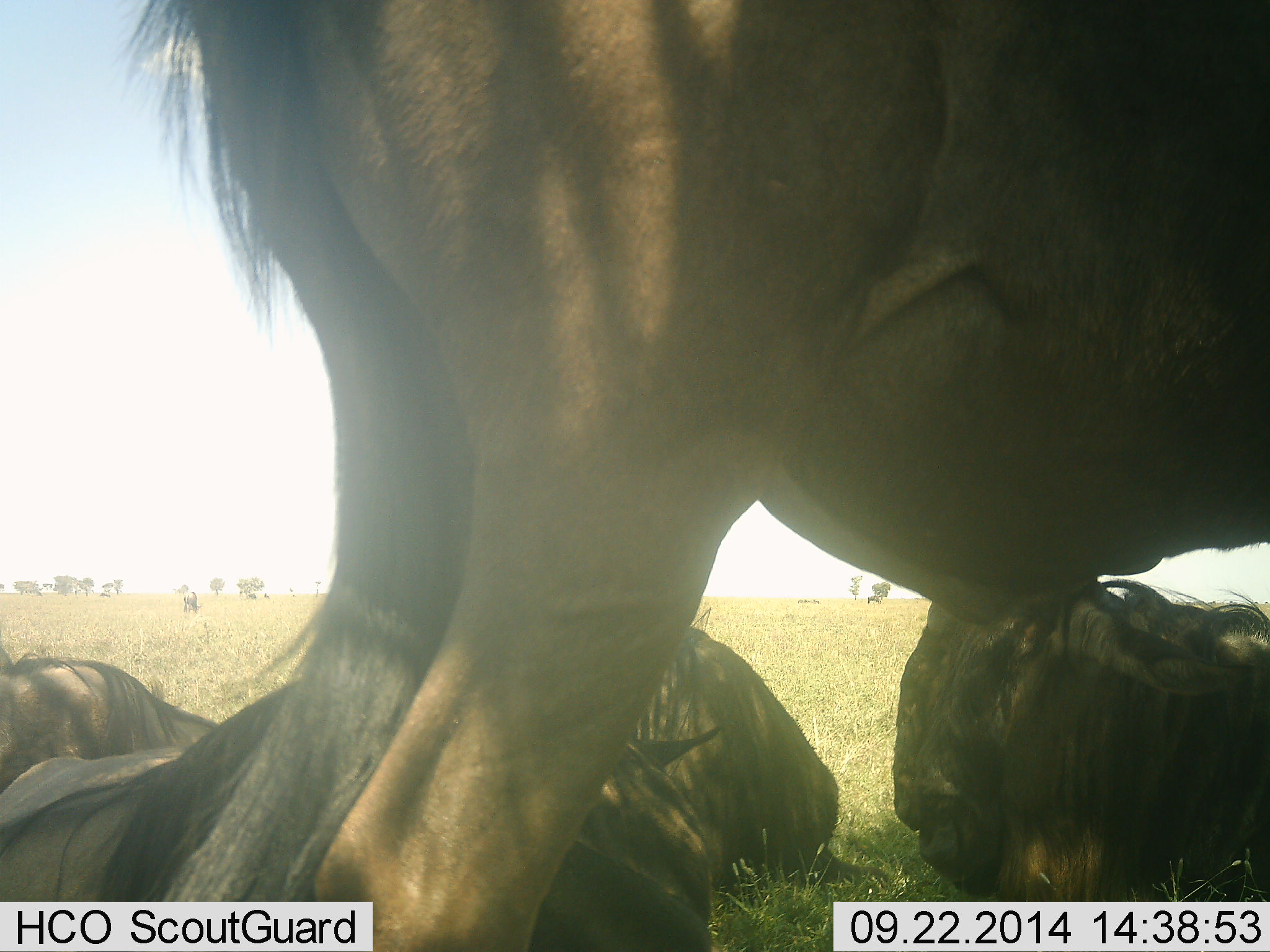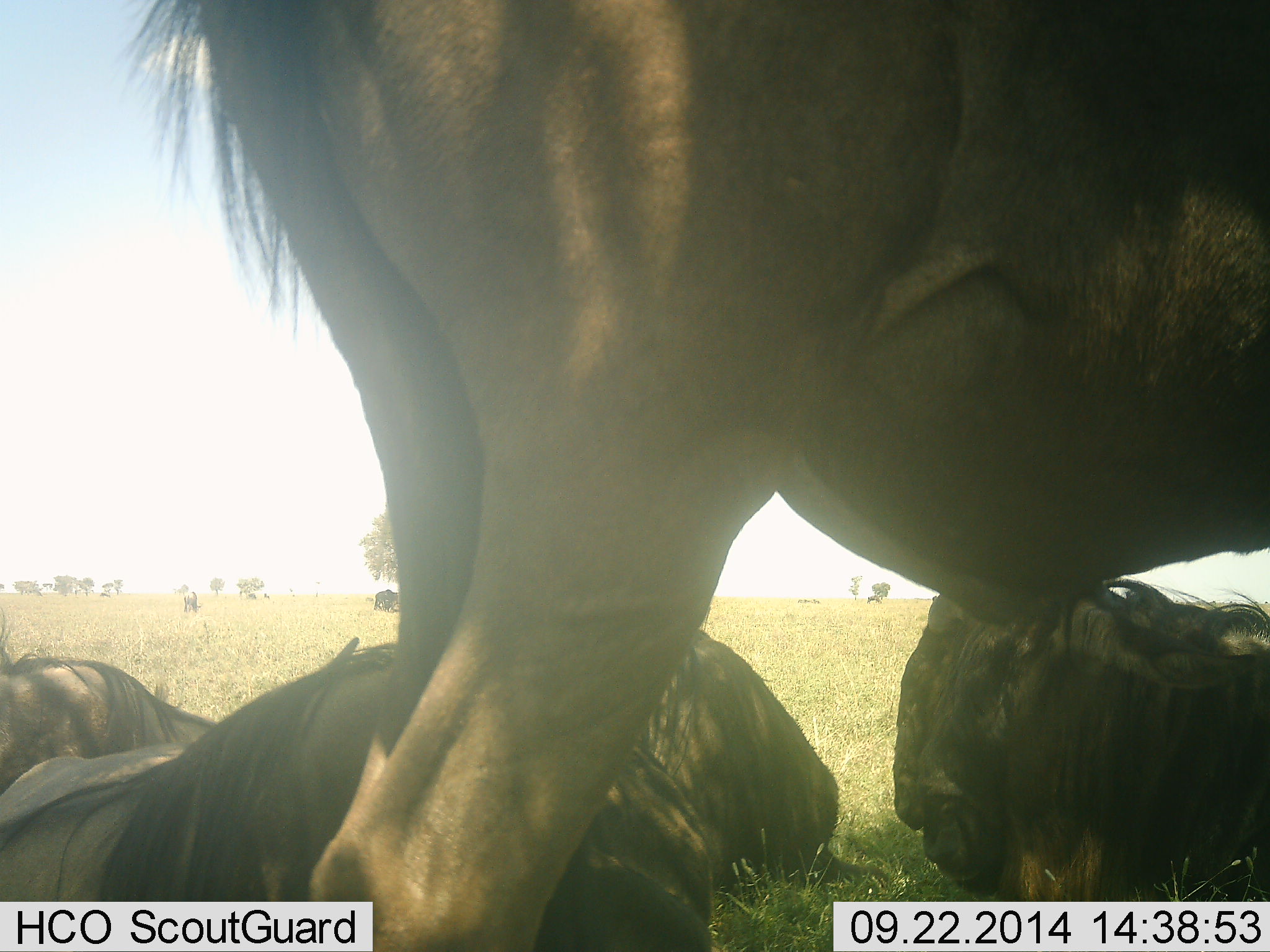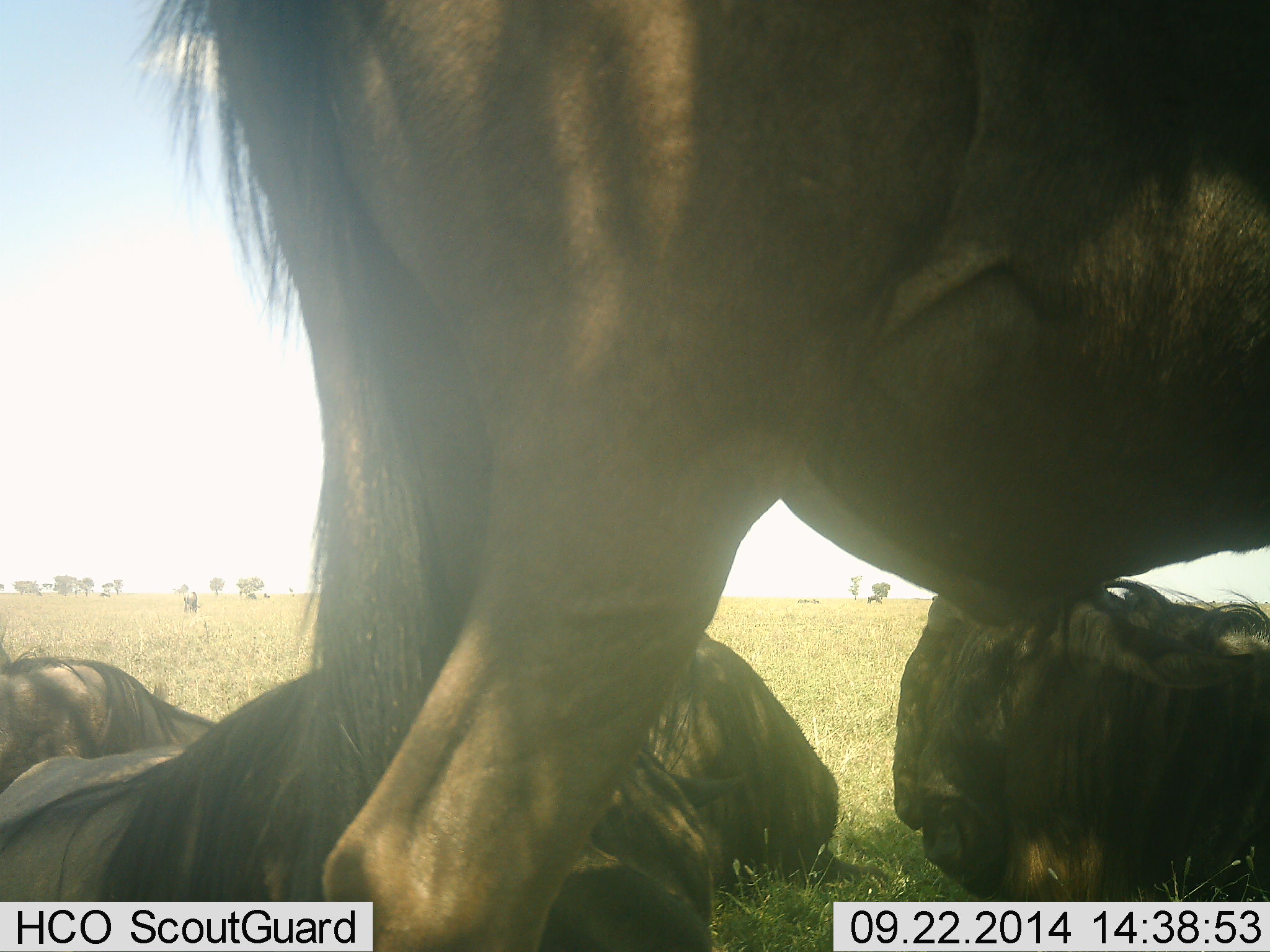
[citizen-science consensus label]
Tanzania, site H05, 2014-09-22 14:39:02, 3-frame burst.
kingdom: Animalia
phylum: Chordata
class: Mammalia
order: Artiodactyla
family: Bovidae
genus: Connochaetes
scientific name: Connochaetes taurinus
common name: blue wildebeest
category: wildebeest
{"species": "wildebeest (blue wildebeest) (Connochaetes taurinus)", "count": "4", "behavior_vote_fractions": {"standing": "70%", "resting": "90%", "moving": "10%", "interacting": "10%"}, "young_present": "0%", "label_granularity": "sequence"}